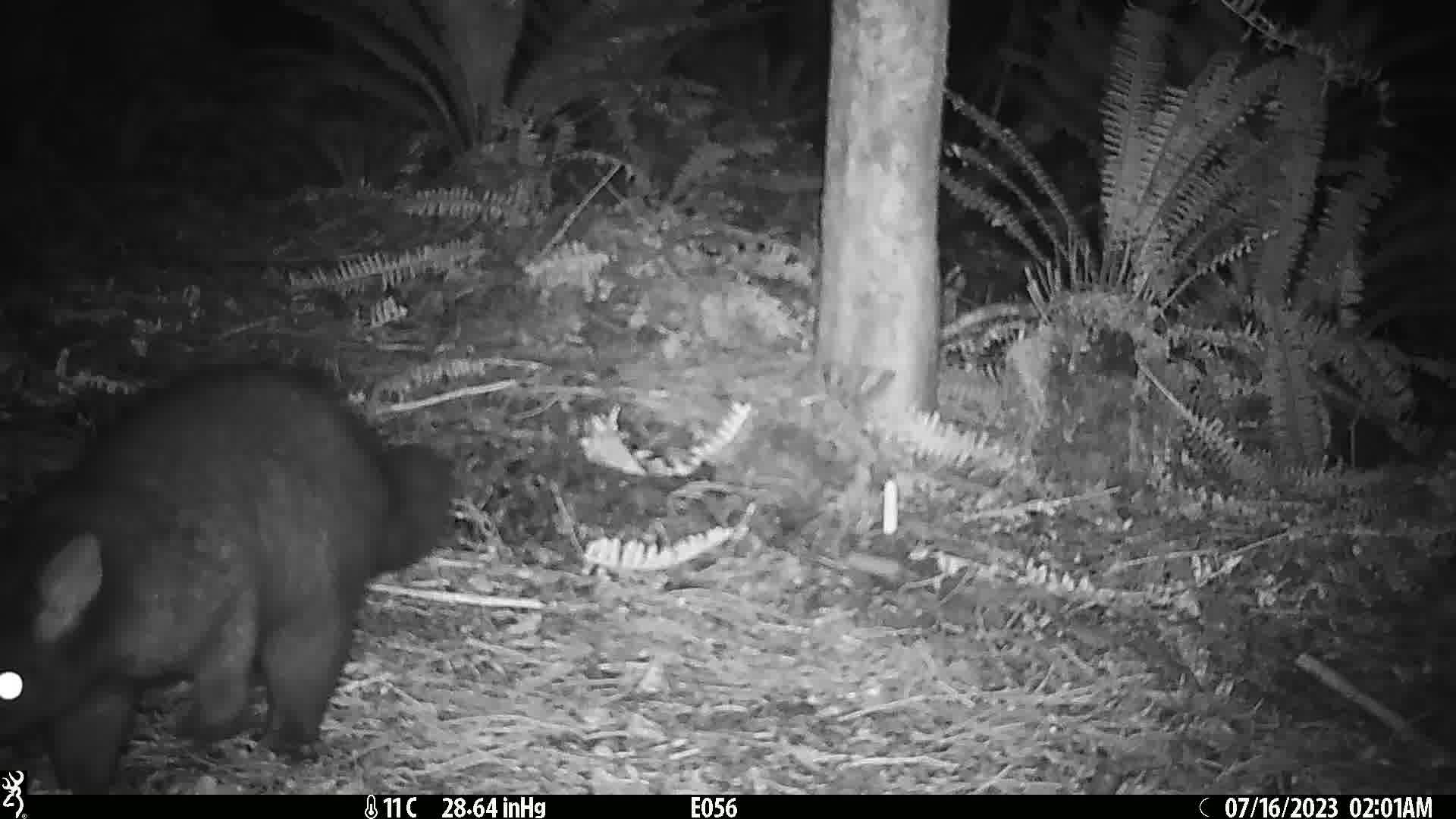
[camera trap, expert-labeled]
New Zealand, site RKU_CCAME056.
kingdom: Animalia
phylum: Chordata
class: Mammalia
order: Diprotodontia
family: Phalangeridae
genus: Trichosurus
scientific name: Trichosurus vulpecula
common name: common brushtail possum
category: possum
Possum (common brushtail possum) (Trichosurus vulpecula).